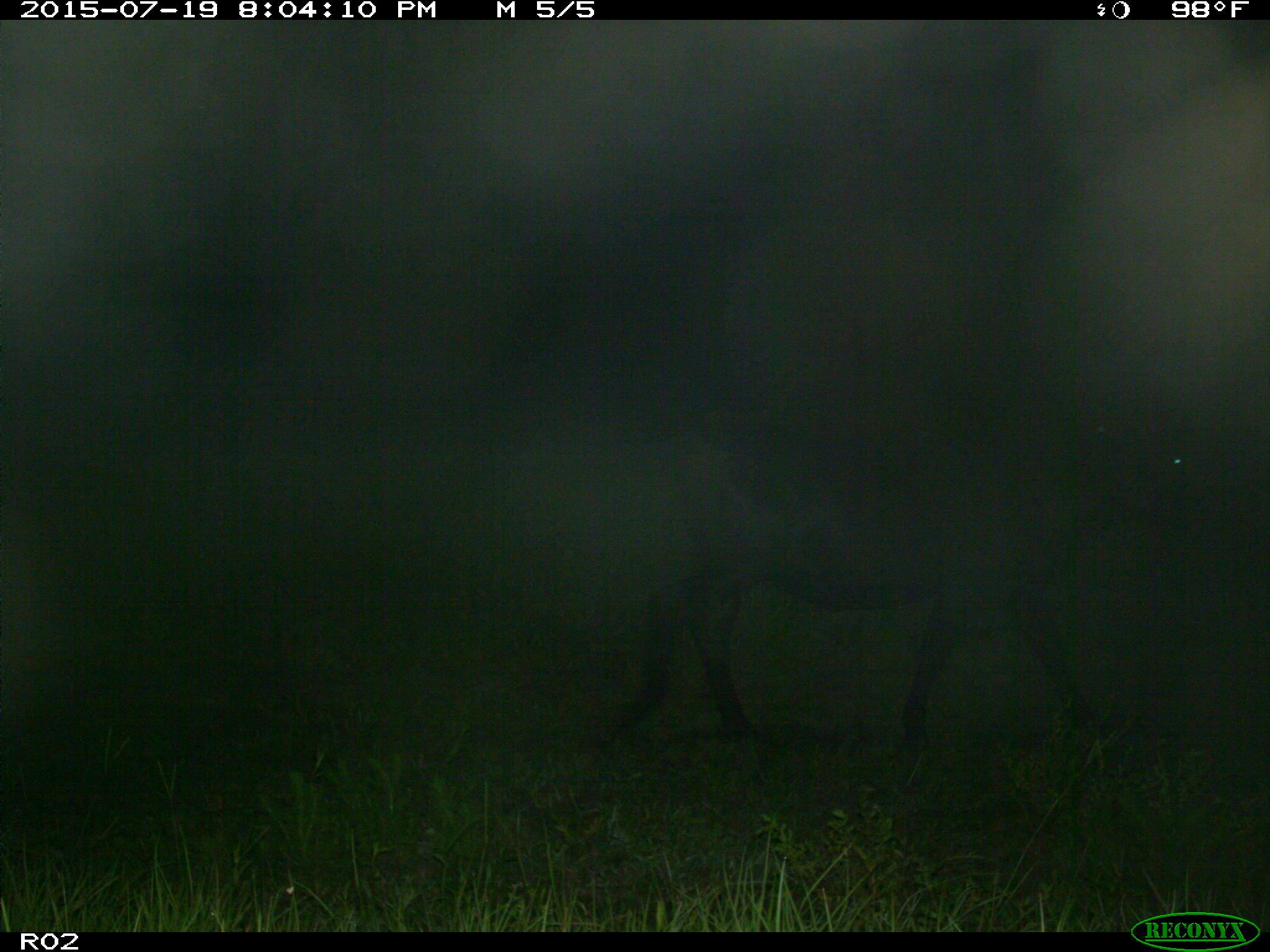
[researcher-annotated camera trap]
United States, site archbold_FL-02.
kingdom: Animalia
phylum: Chordata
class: Mammalia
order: Artiodactyla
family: Bovidae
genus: Bos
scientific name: Bos taurus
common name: domestic cow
Bos taurus (domestic cow).